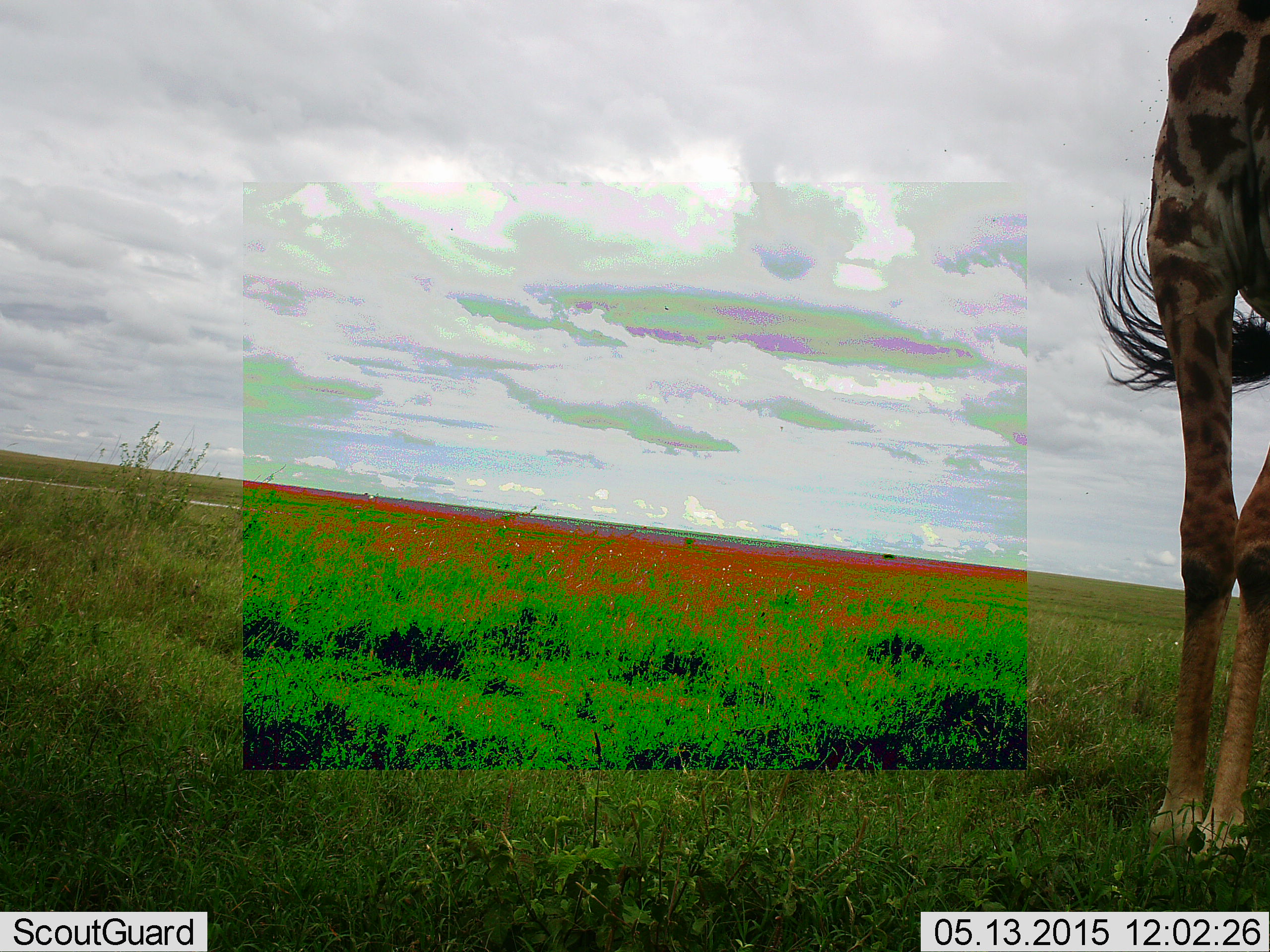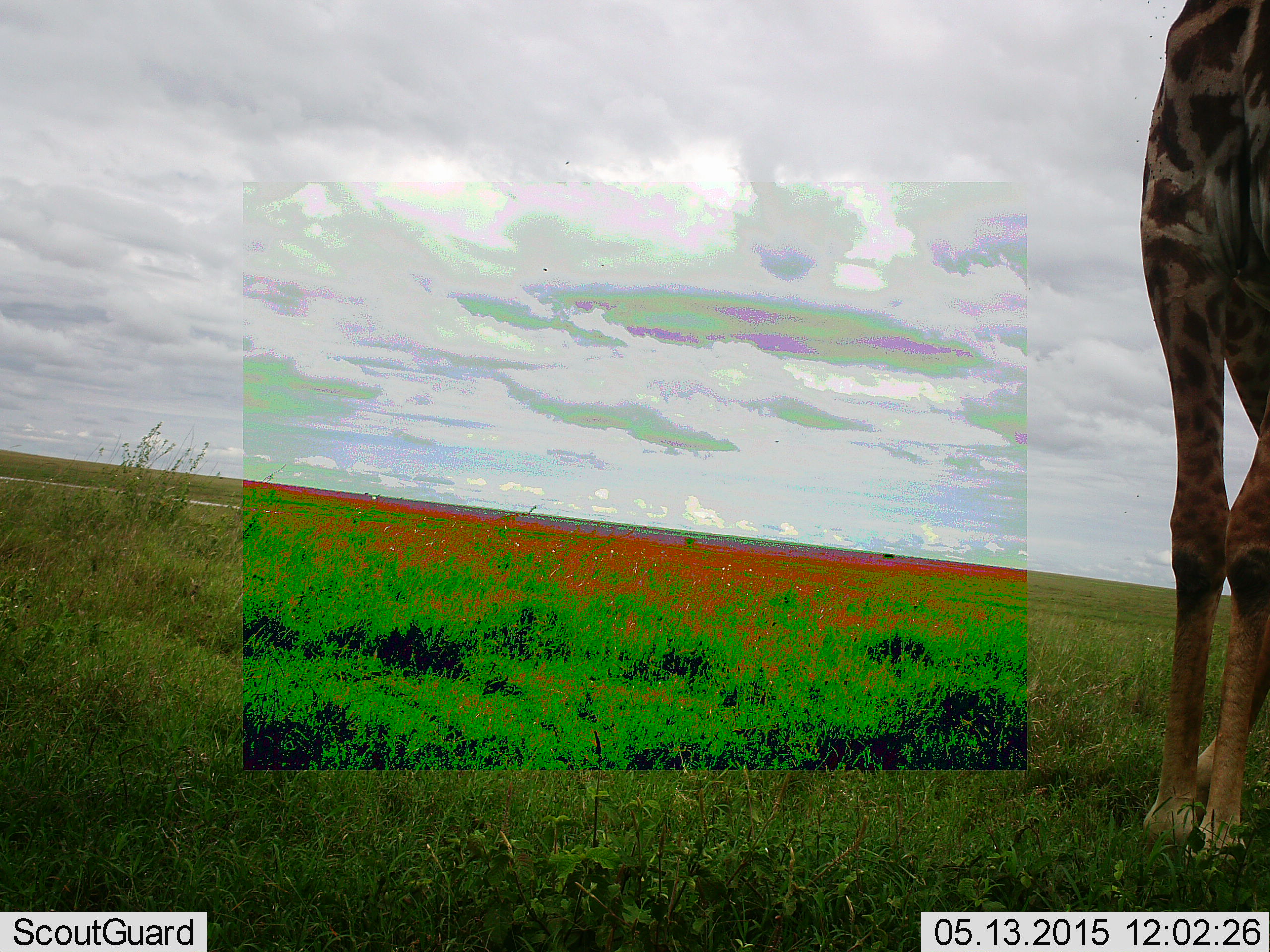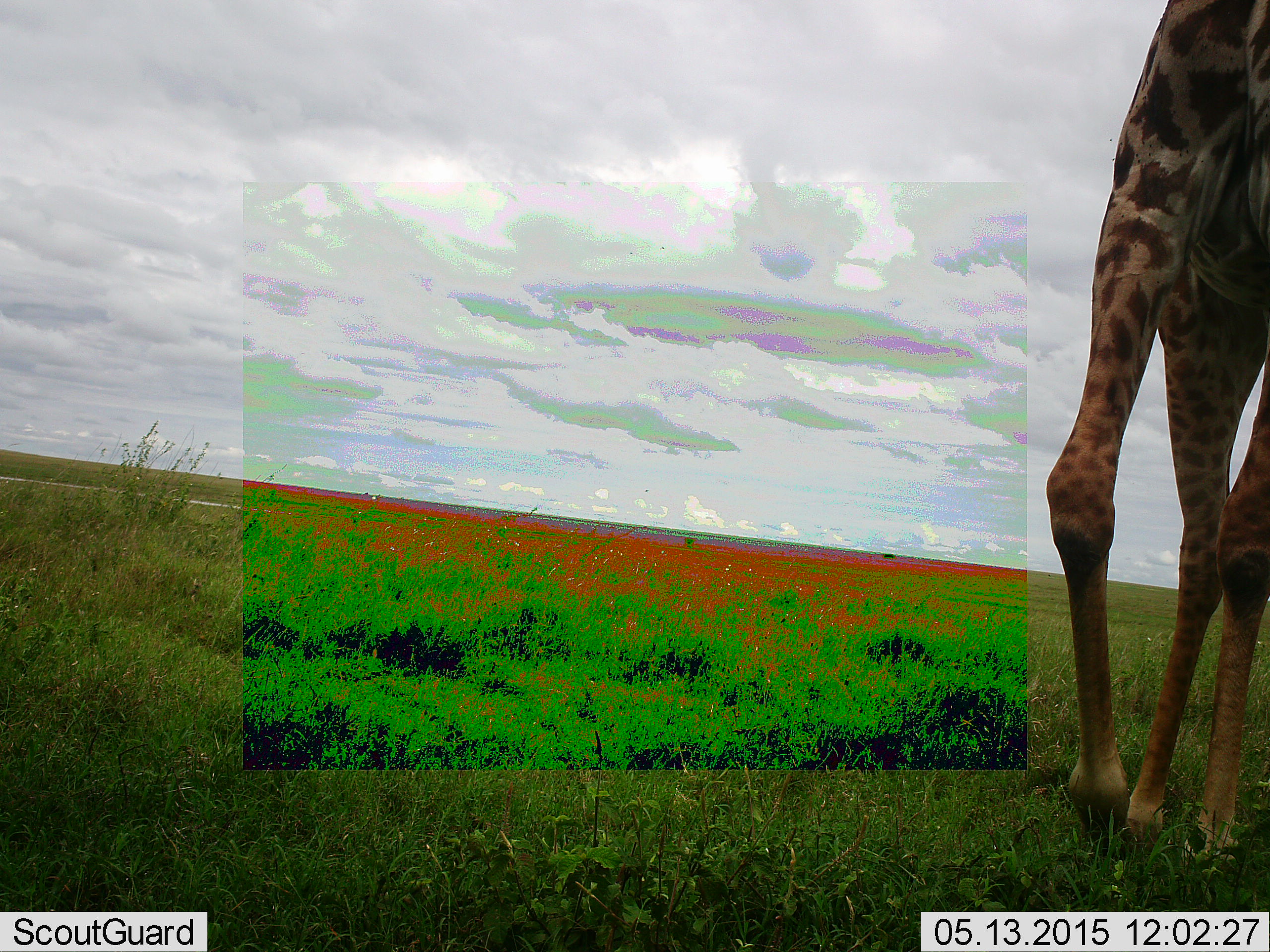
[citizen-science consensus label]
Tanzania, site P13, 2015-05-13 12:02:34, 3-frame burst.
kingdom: Animalia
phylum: Chordata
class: Mammalia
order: Artiodactyla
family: Giraffidae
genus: Giraffa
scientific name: Giraffa camelopardalis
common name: giraffe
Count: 1.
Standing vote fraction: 60%.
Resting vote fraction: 0%.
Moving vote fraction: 40%.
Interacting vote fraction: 0%.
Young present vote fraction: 0%.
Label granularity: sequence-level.